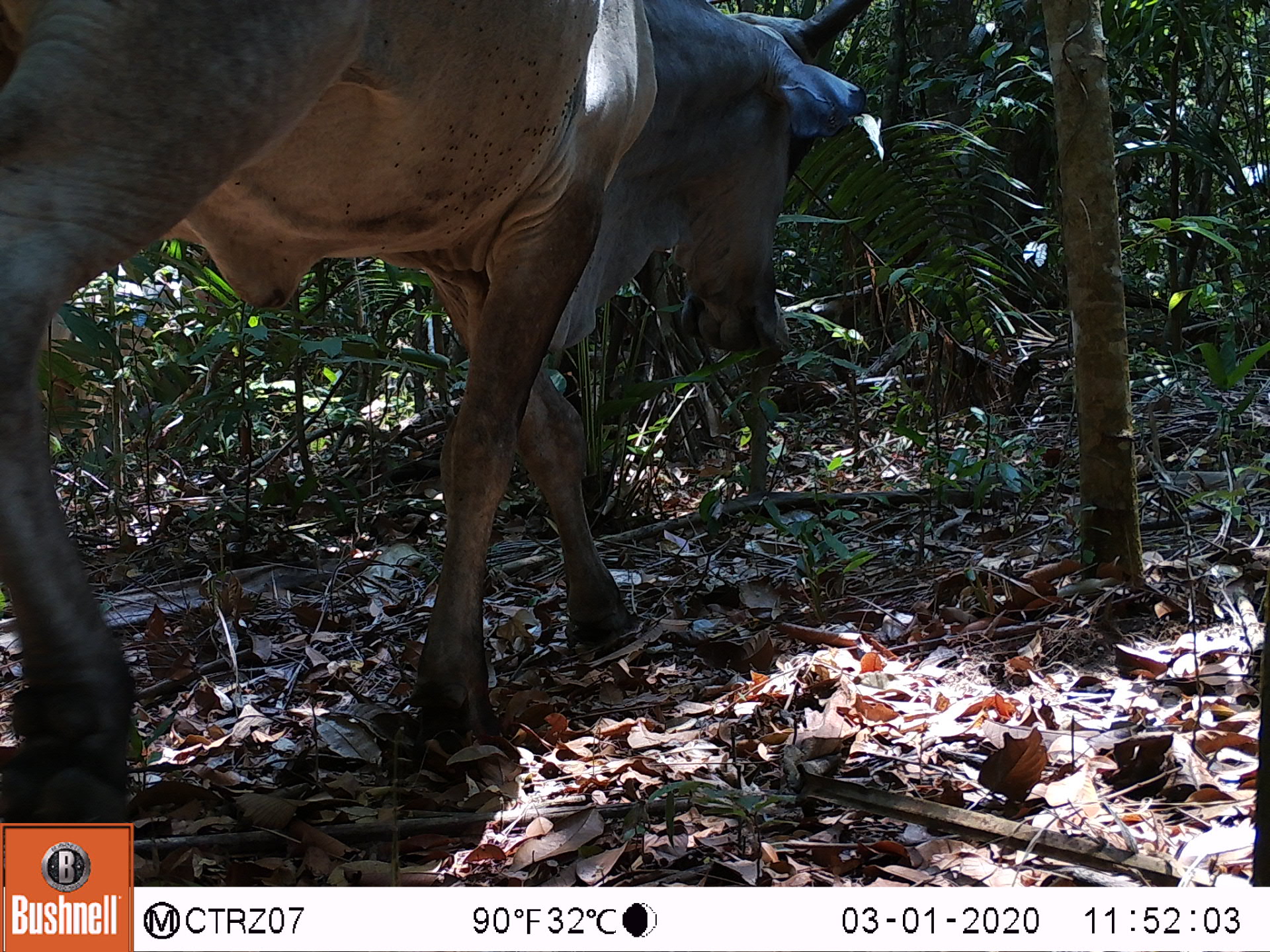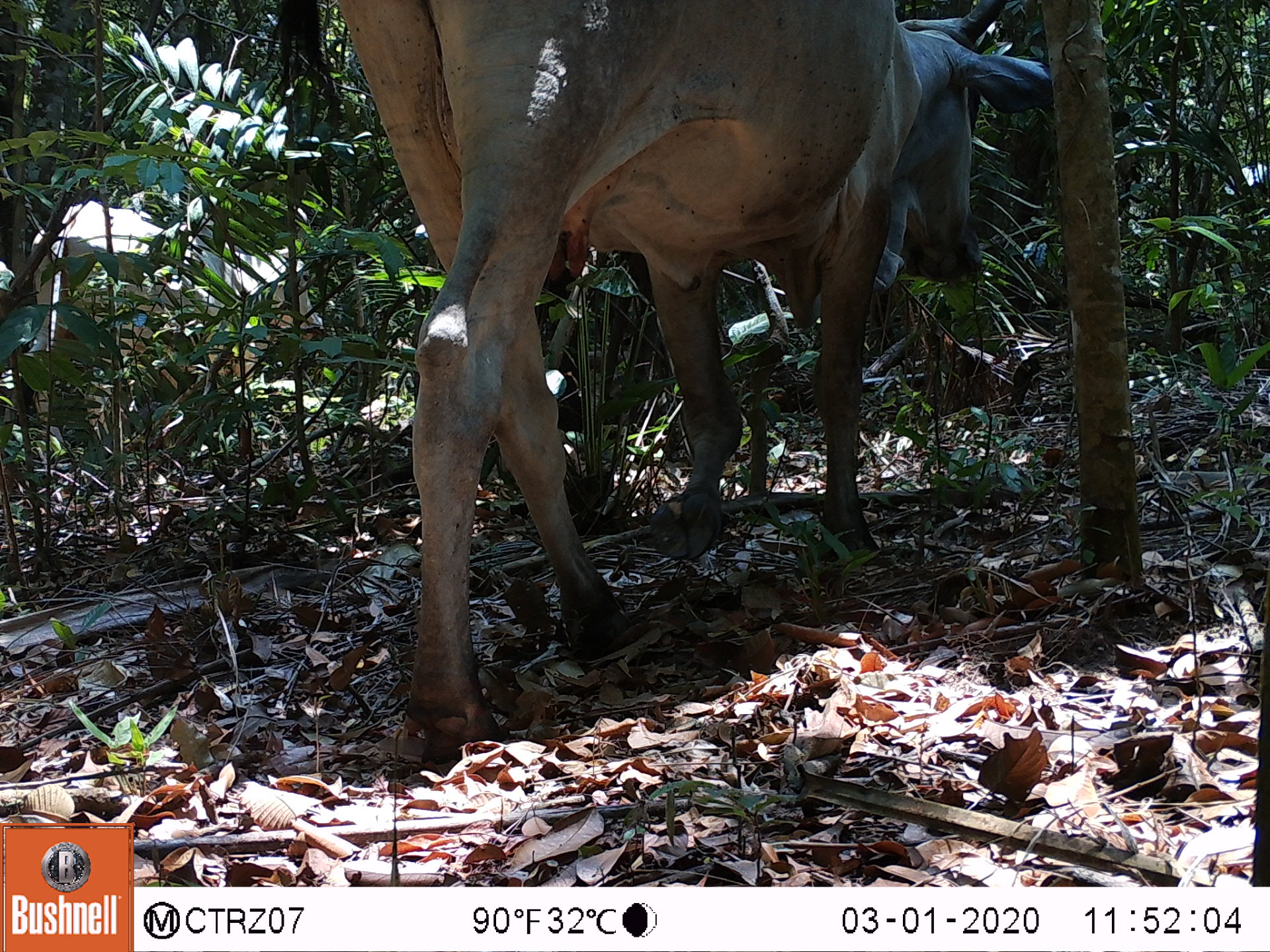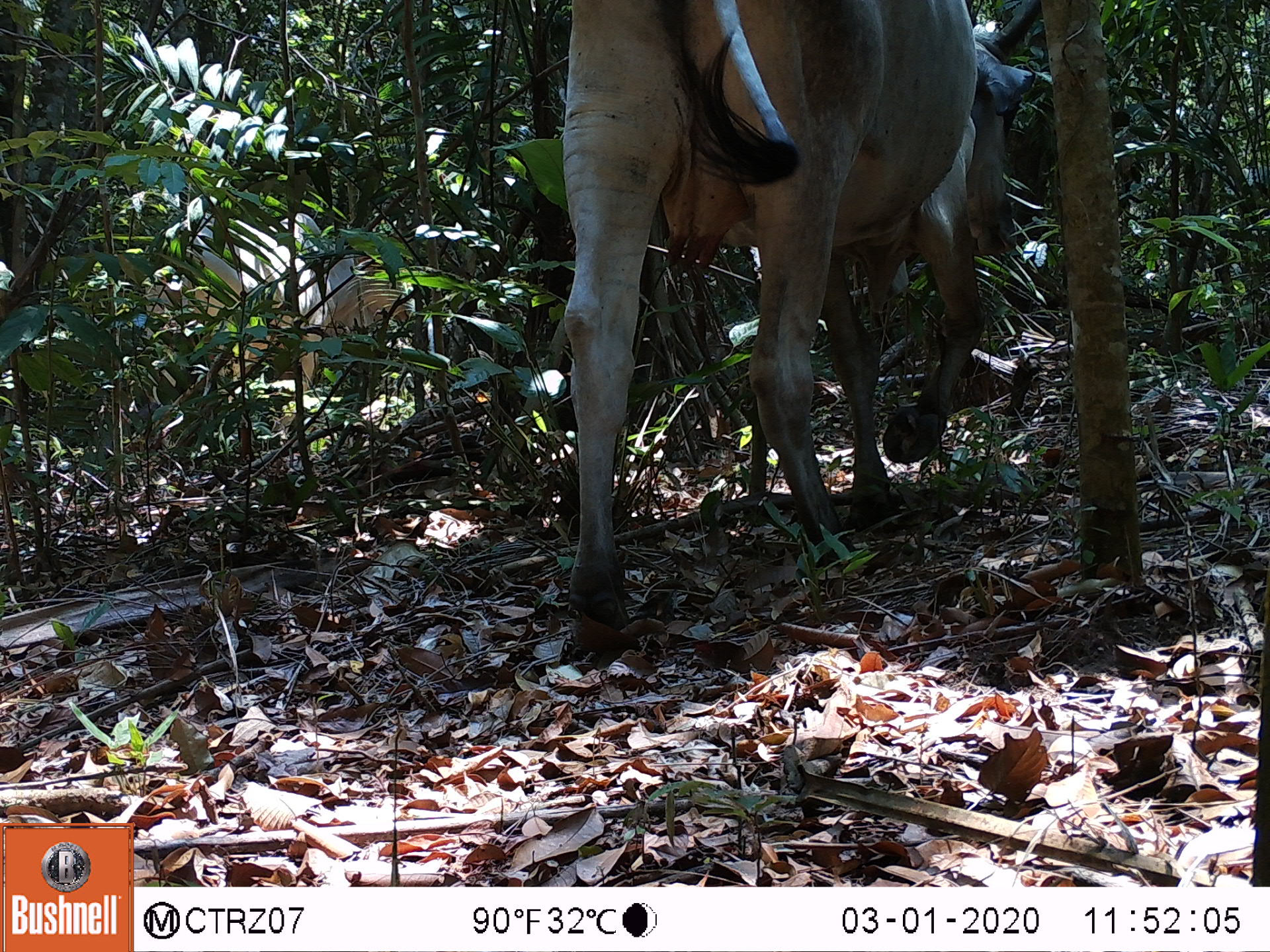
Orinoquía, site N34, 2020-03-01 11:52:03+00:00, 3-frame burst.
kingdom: Animalia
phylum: Chordata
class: Mammalia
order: Artiodactyla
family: Bovidae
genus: Bos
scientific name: Bos taurus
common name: cow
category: cattle